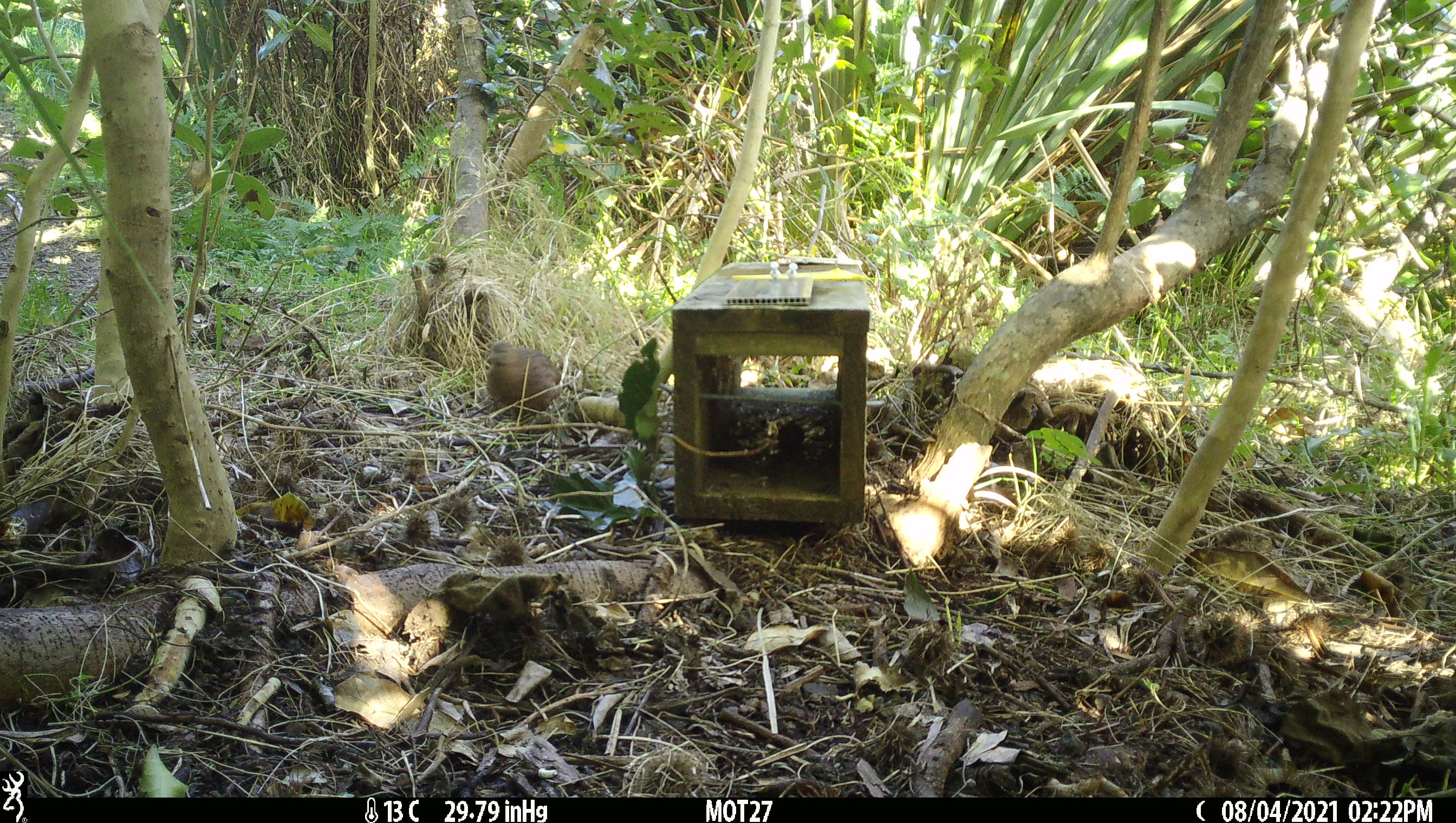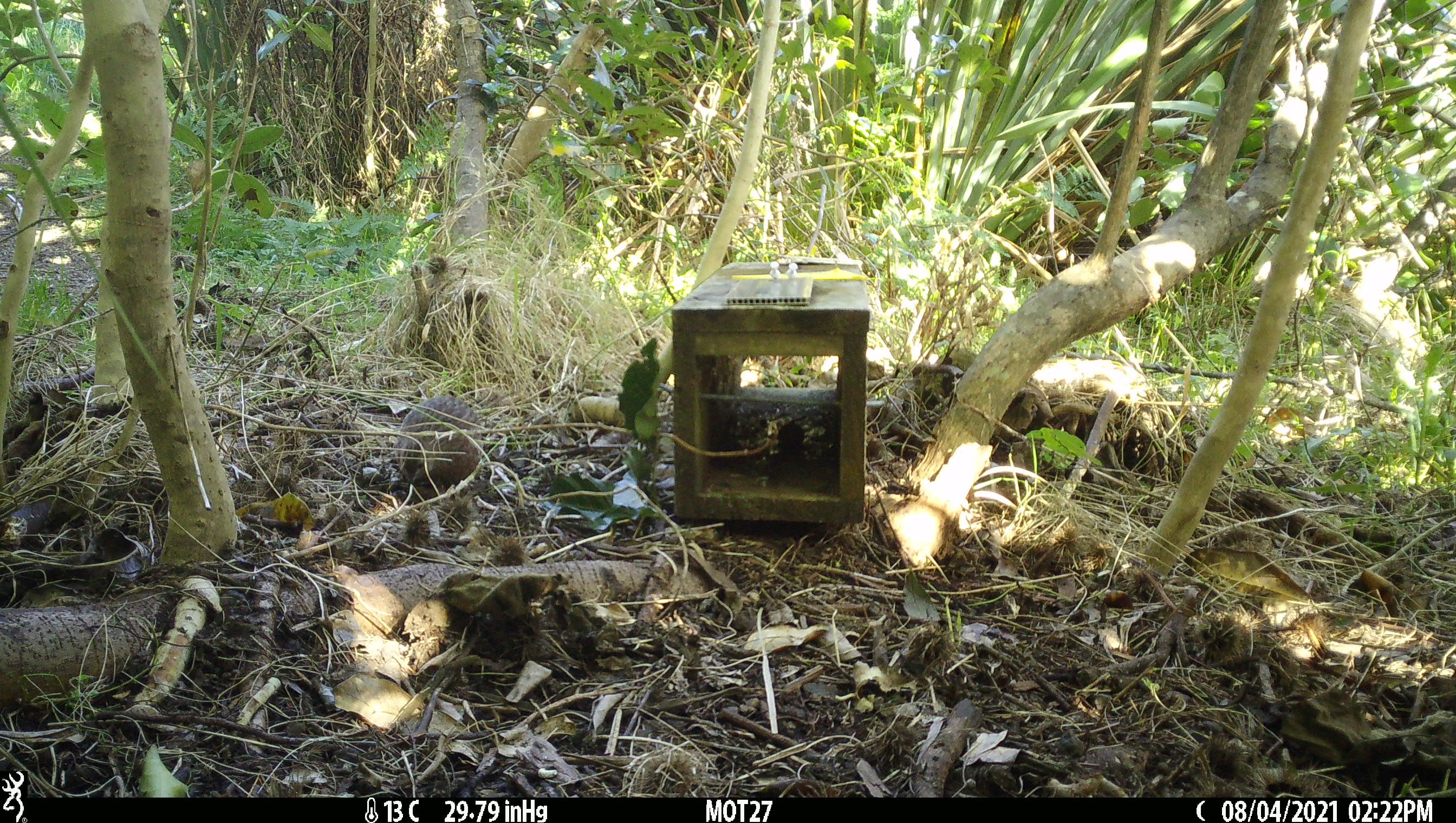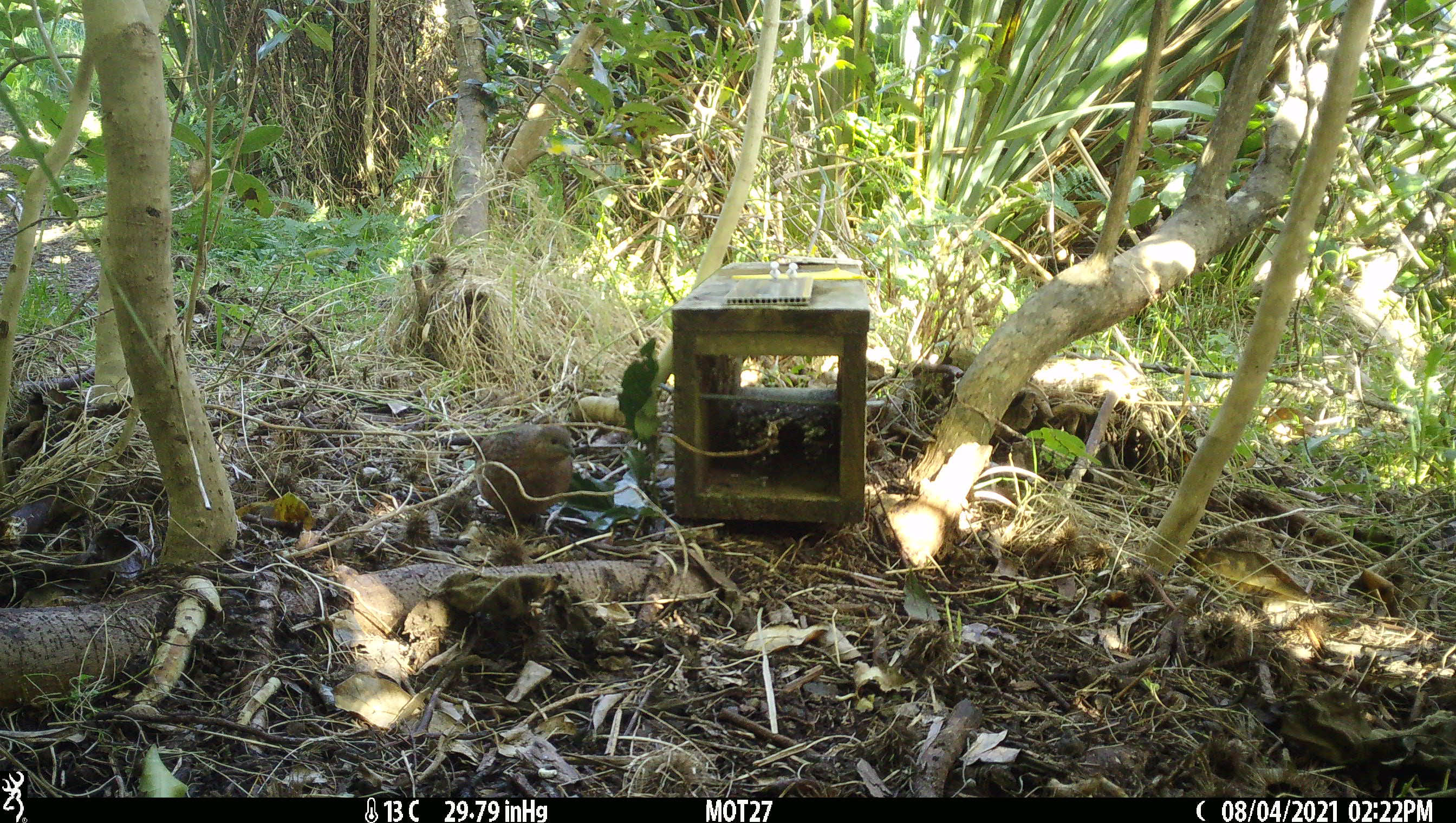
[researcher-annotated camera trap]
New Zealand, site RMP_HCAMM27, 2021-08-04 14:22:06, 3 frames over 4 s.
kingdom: Animalia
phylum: Chordata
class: Aves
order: Galliformes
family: Phasianidae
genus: Synoicus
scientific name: Synoicus ypsilophorus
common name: brown quail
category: quail brown